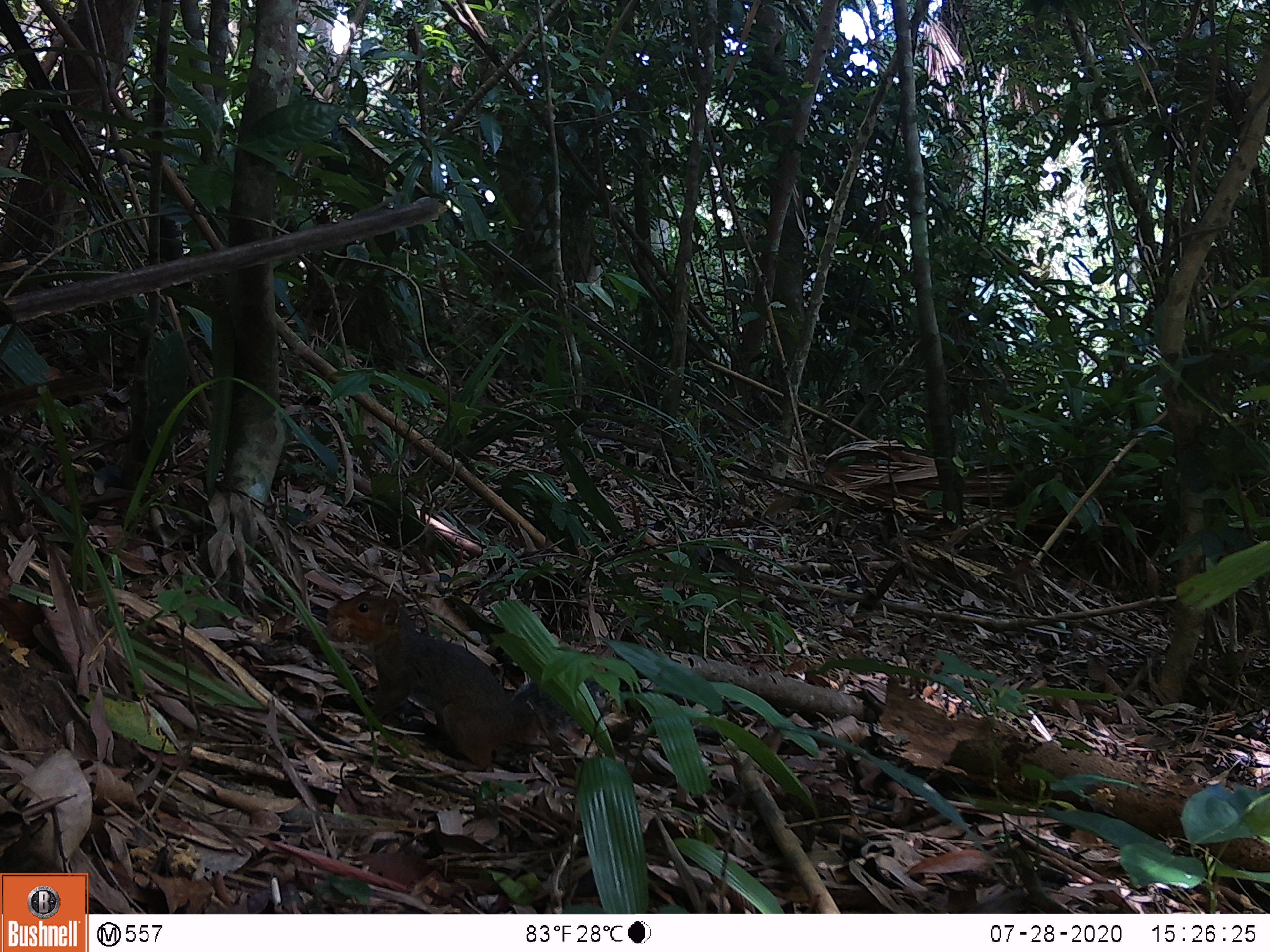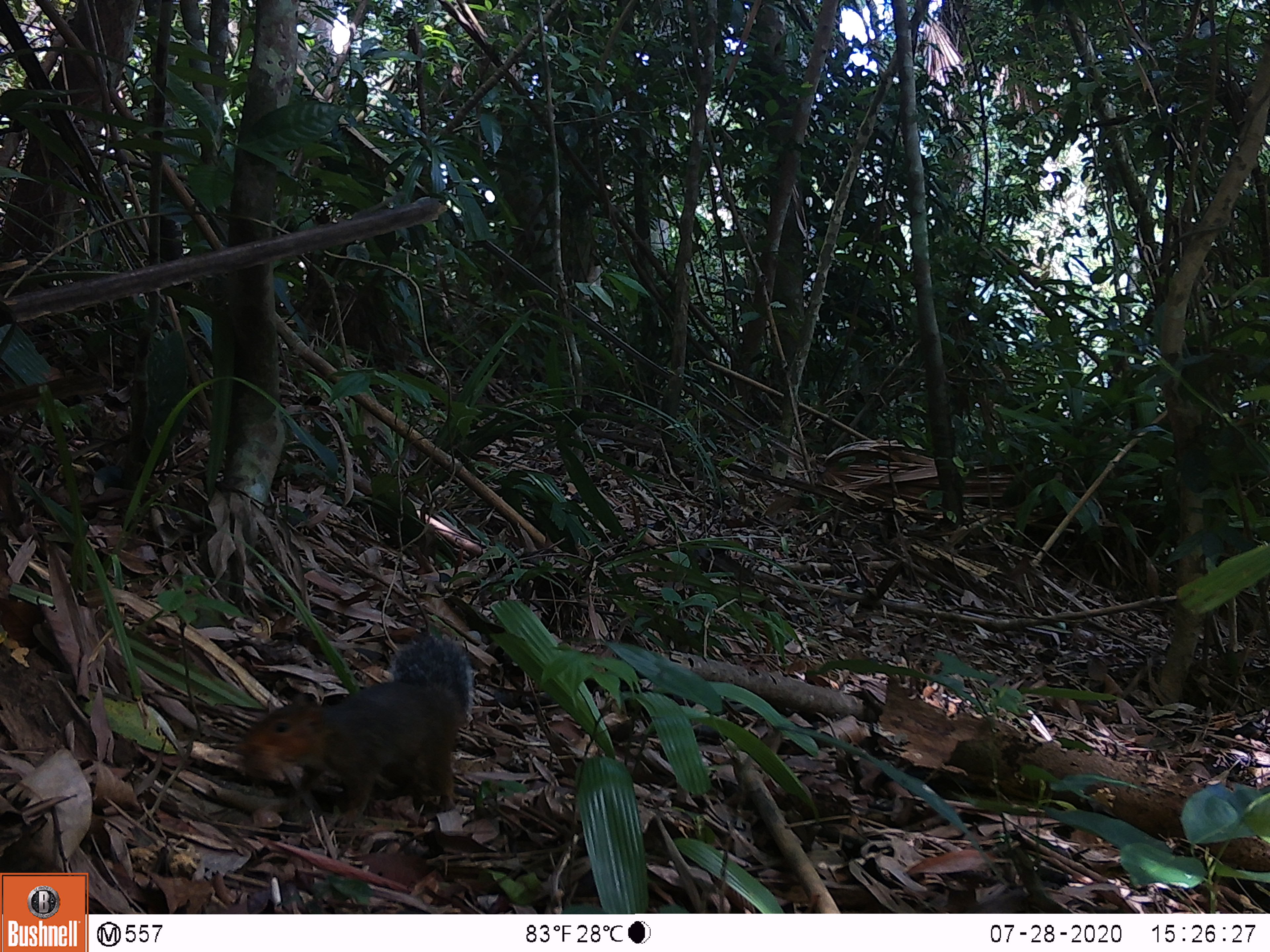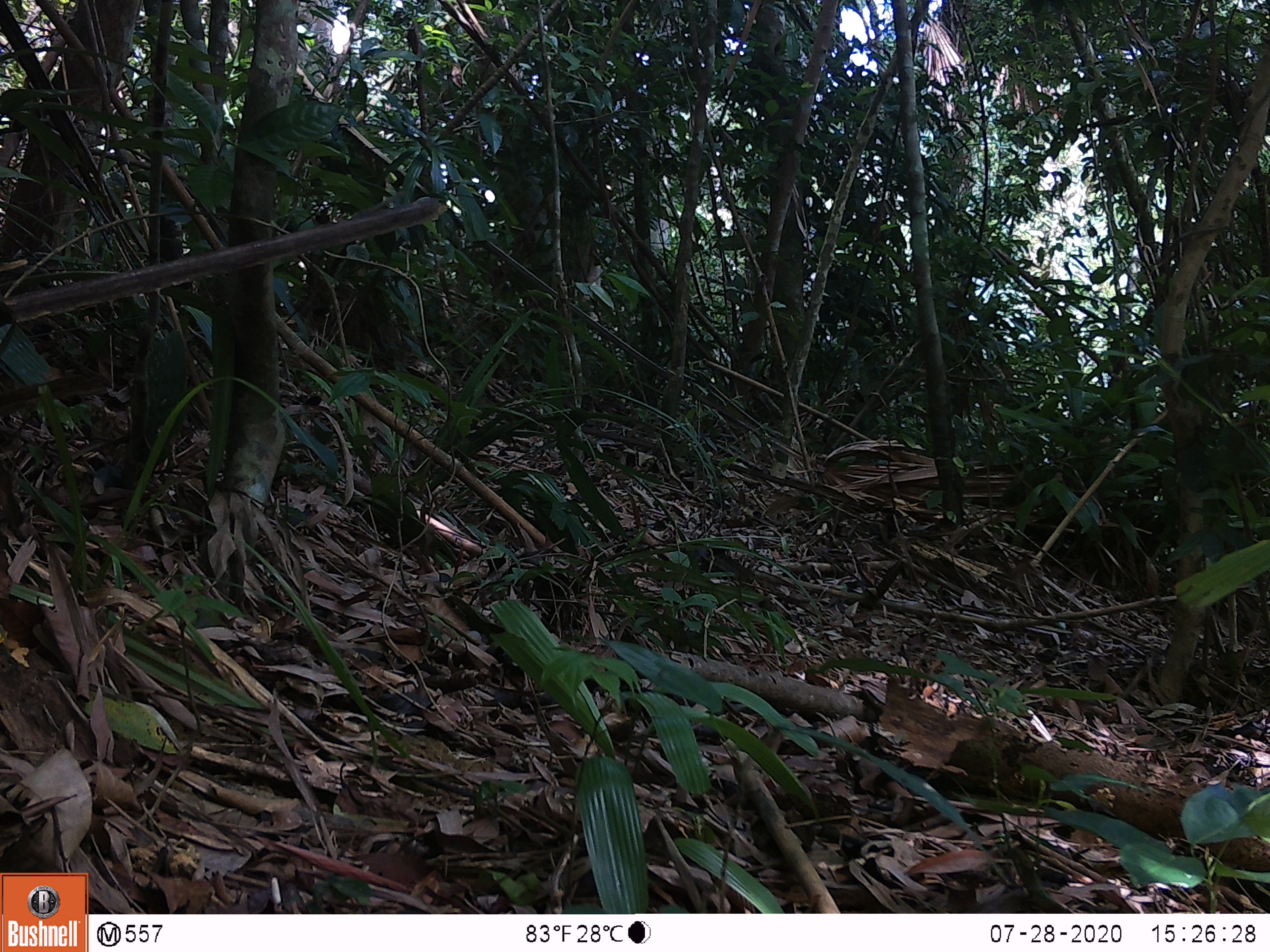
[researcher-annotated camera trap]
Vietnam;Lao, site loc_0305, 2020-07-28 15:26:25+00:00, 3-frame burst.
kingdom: Animalia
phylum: Chordata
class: Mammalia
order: Rodentia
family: Sciuridae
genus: Dremomys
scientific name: Dremomys rufigenis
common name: red-cheeked squirrel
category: red cheeked squirrel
Red cheeked squirrel (red-cheeked squirrel) (Dremomys rufigenis). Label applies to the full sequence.